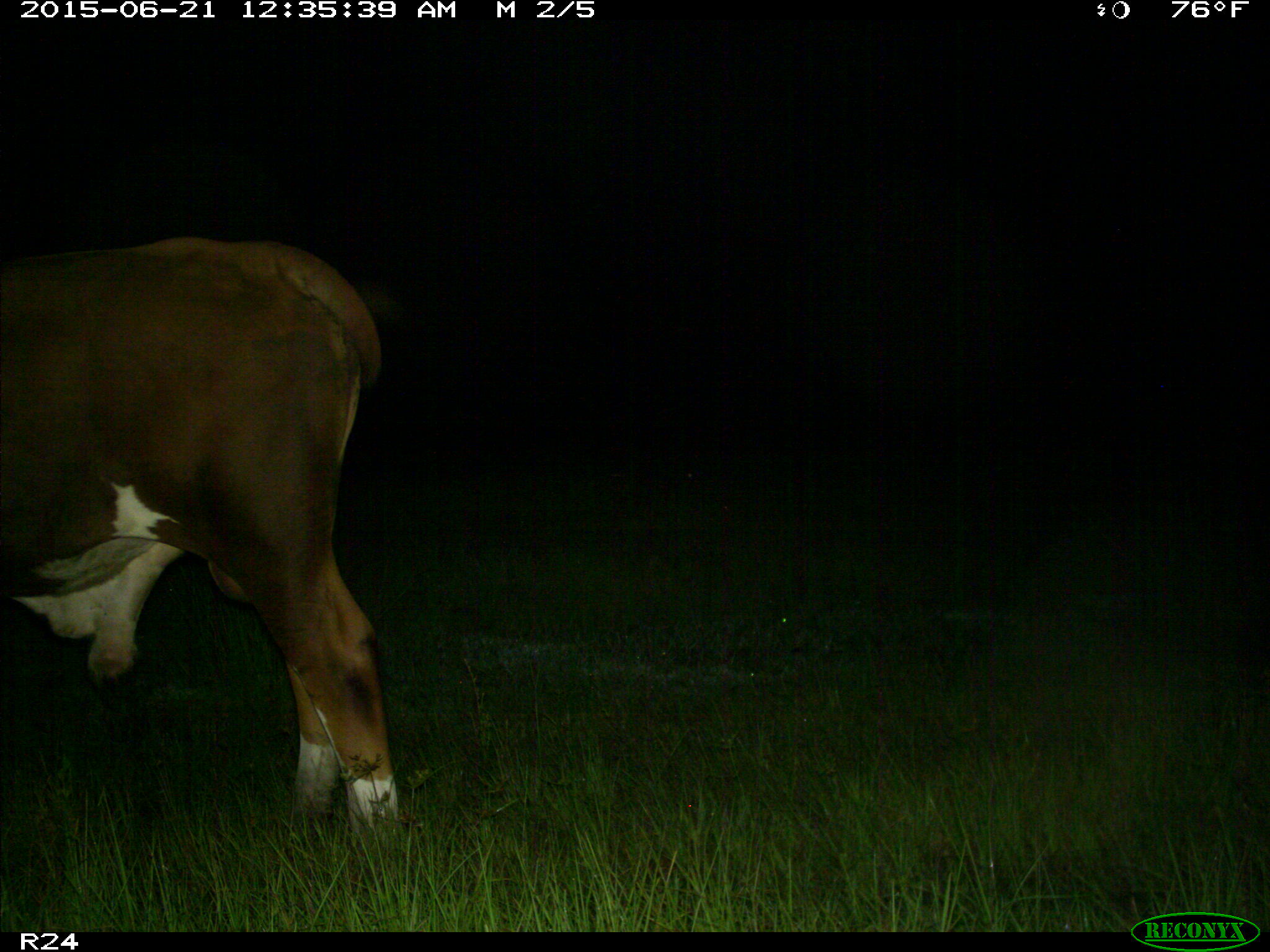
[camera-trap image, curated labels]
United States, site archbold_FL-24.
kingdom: Animalia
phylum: Chordata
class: Mammalia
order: Artiodactyla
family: Bovidae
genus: Bos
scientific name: Bos taurus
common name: domestic cow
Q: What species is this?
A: Bos taurus (domestic cow).